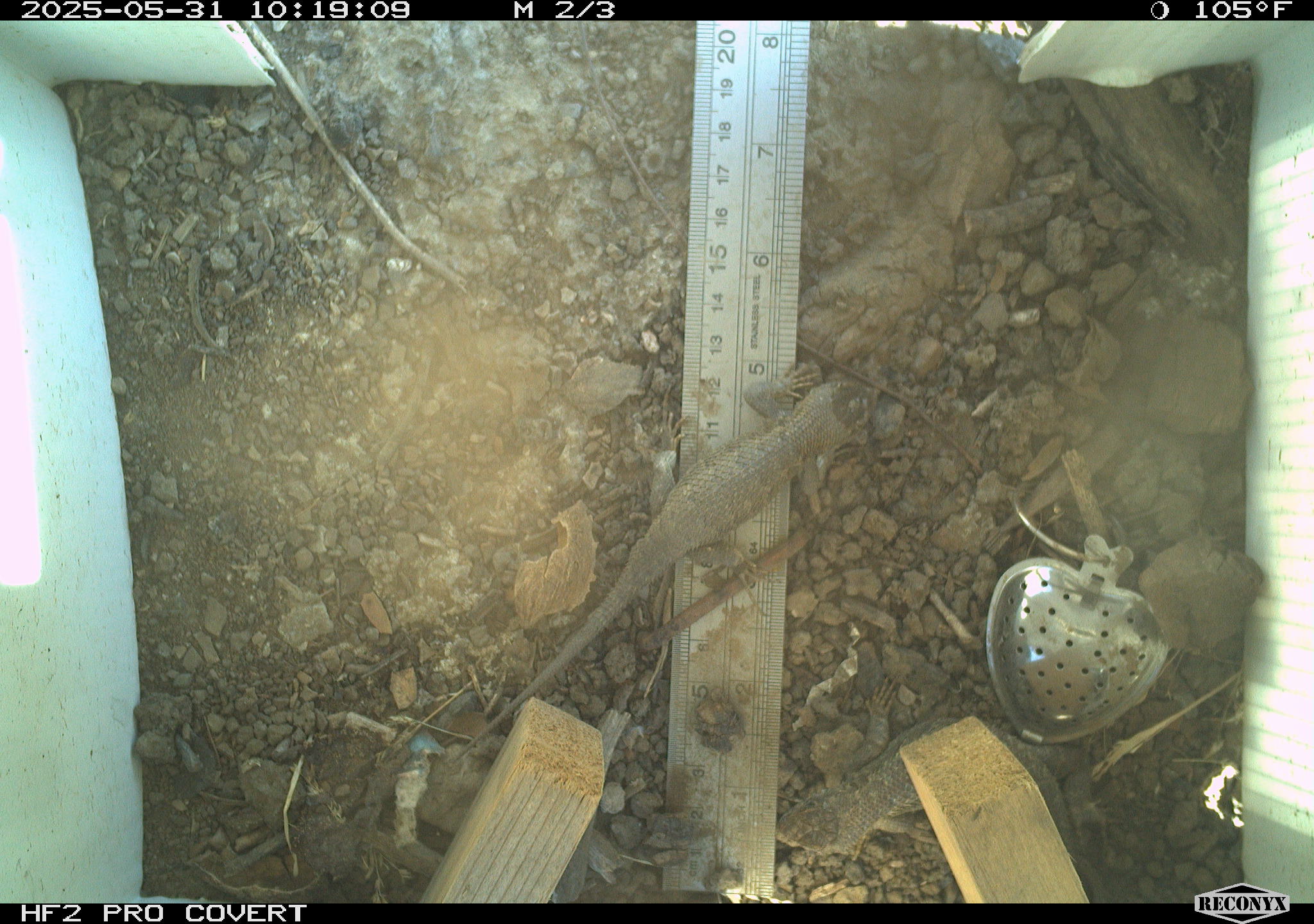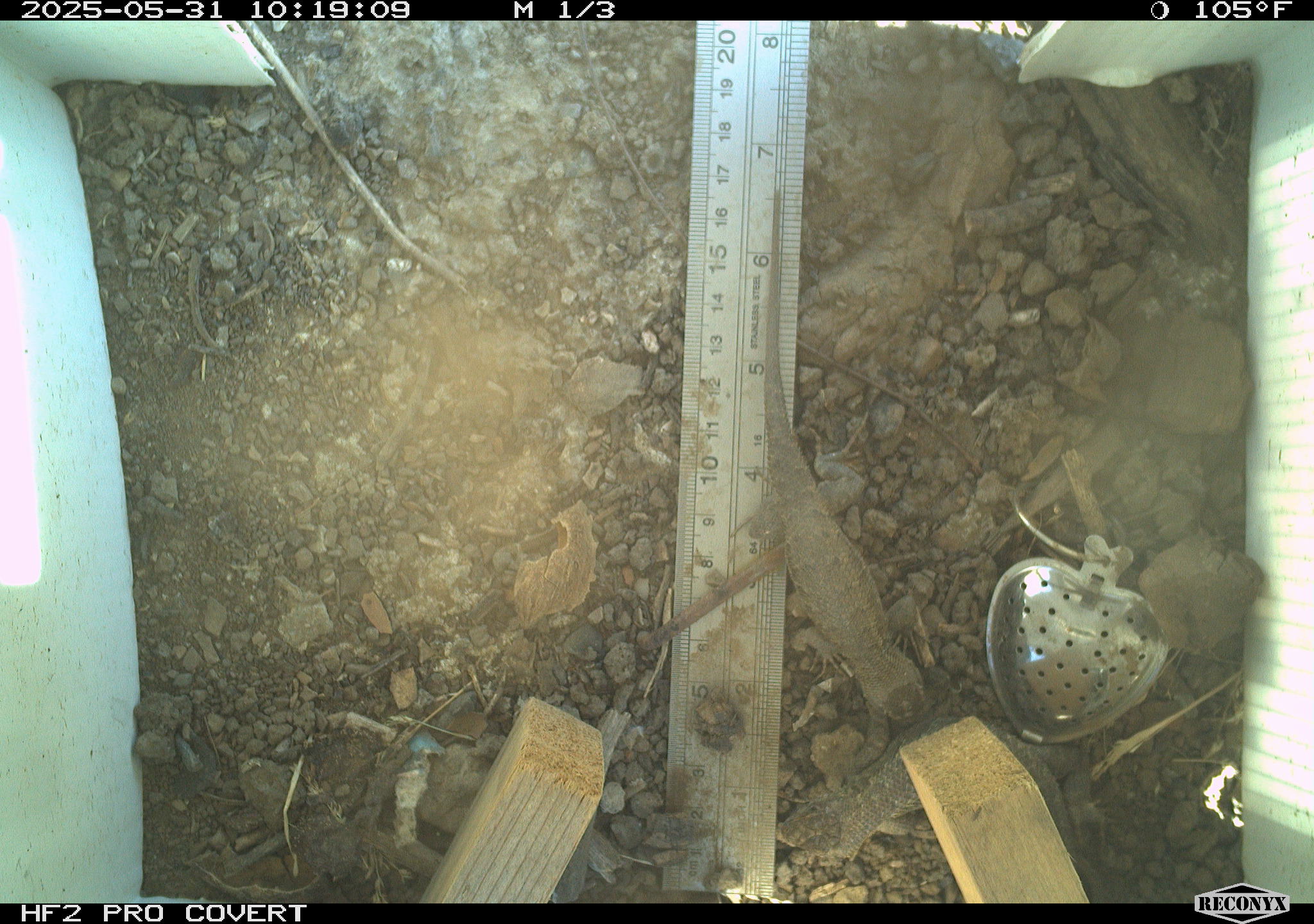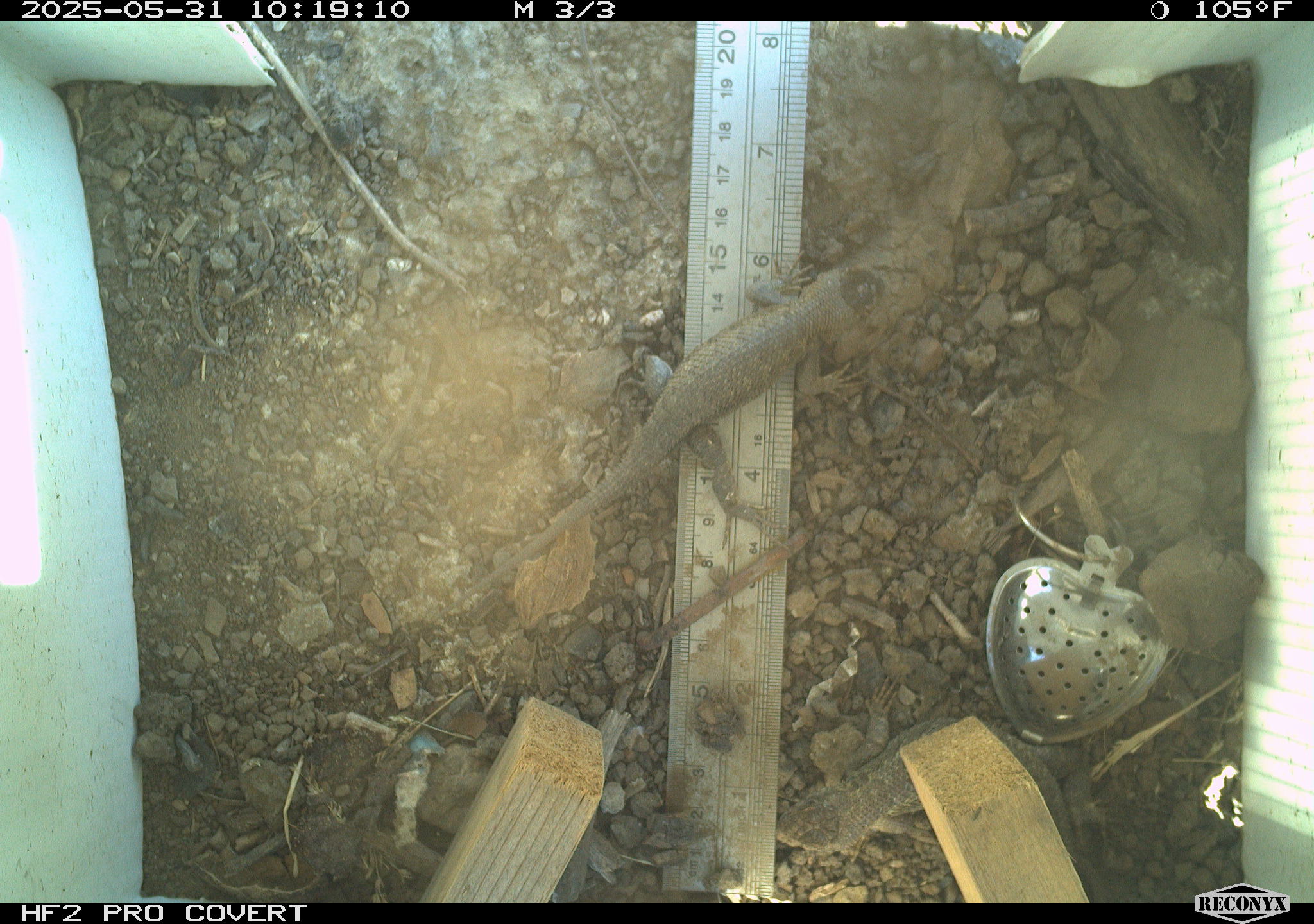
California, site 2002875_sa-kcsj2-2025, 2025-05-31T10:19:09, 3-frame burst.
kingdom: Animalia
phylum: Chordata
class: Reptilia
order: Squamata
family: Phrynosomatidae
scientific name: Phrynosomatidae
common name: north american spiny lizards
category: sceloporus/uta species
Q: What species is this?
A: Sceloporus/uta species (north american spiny lizards) (Phrynosomatidae).